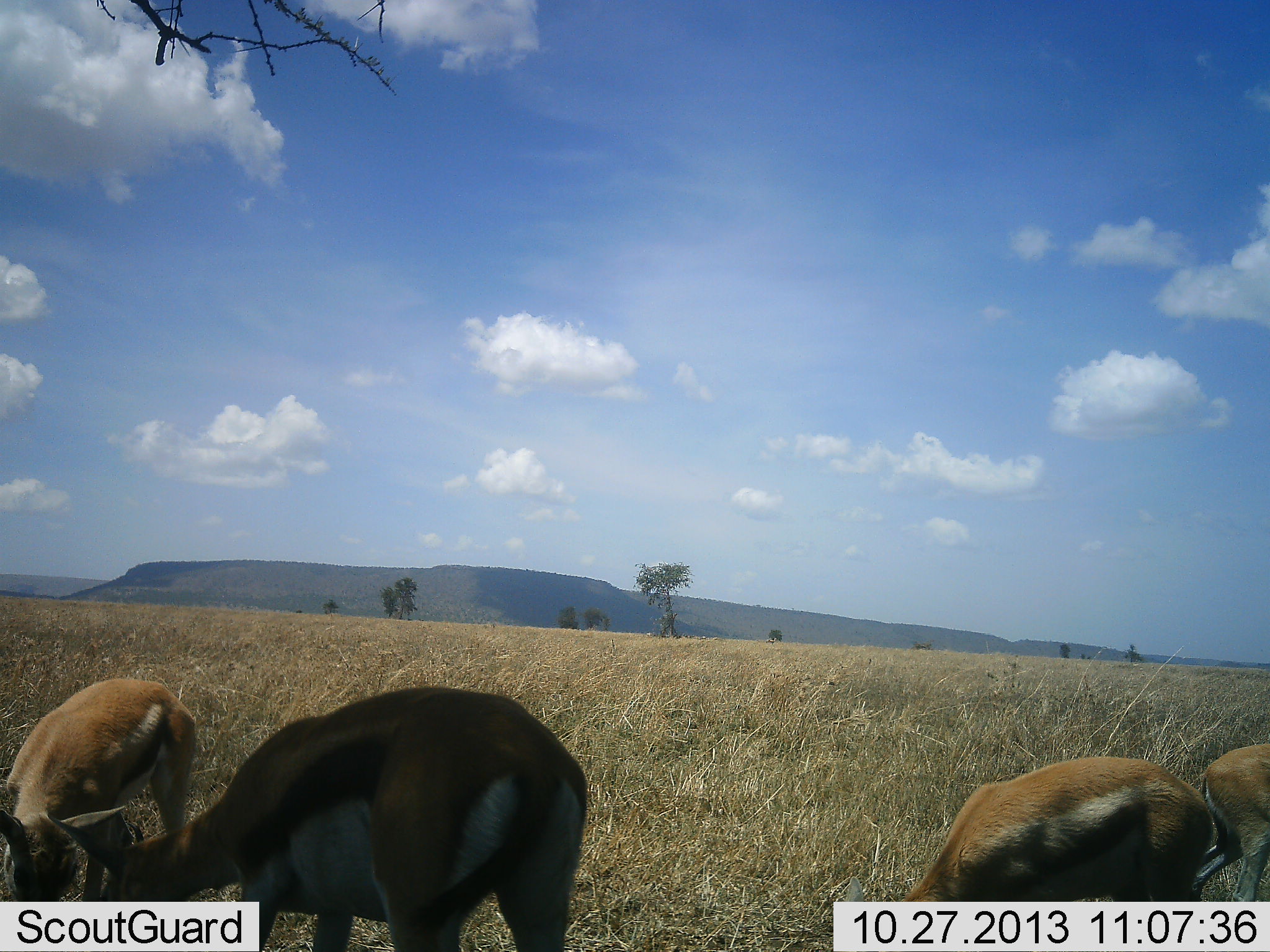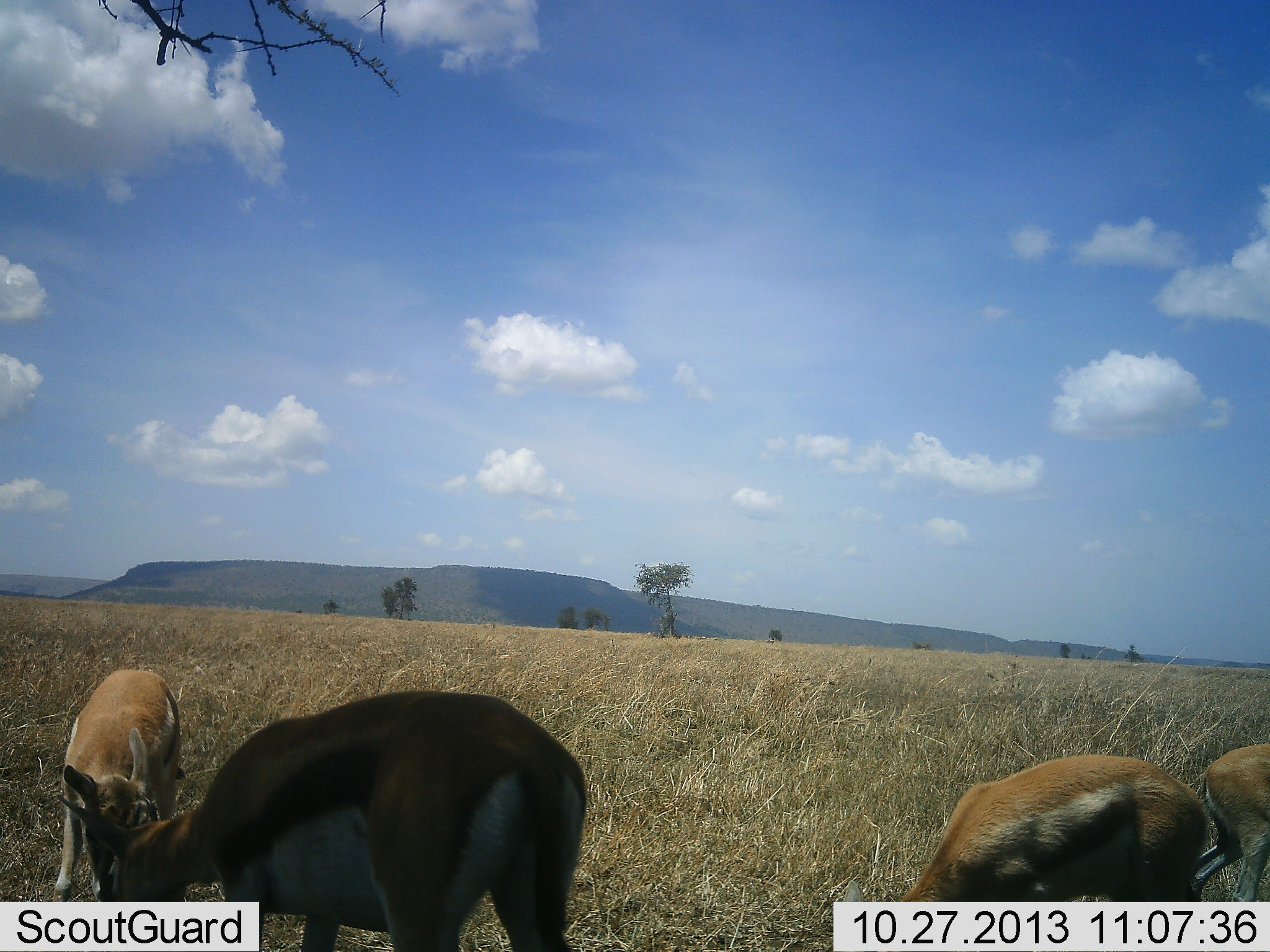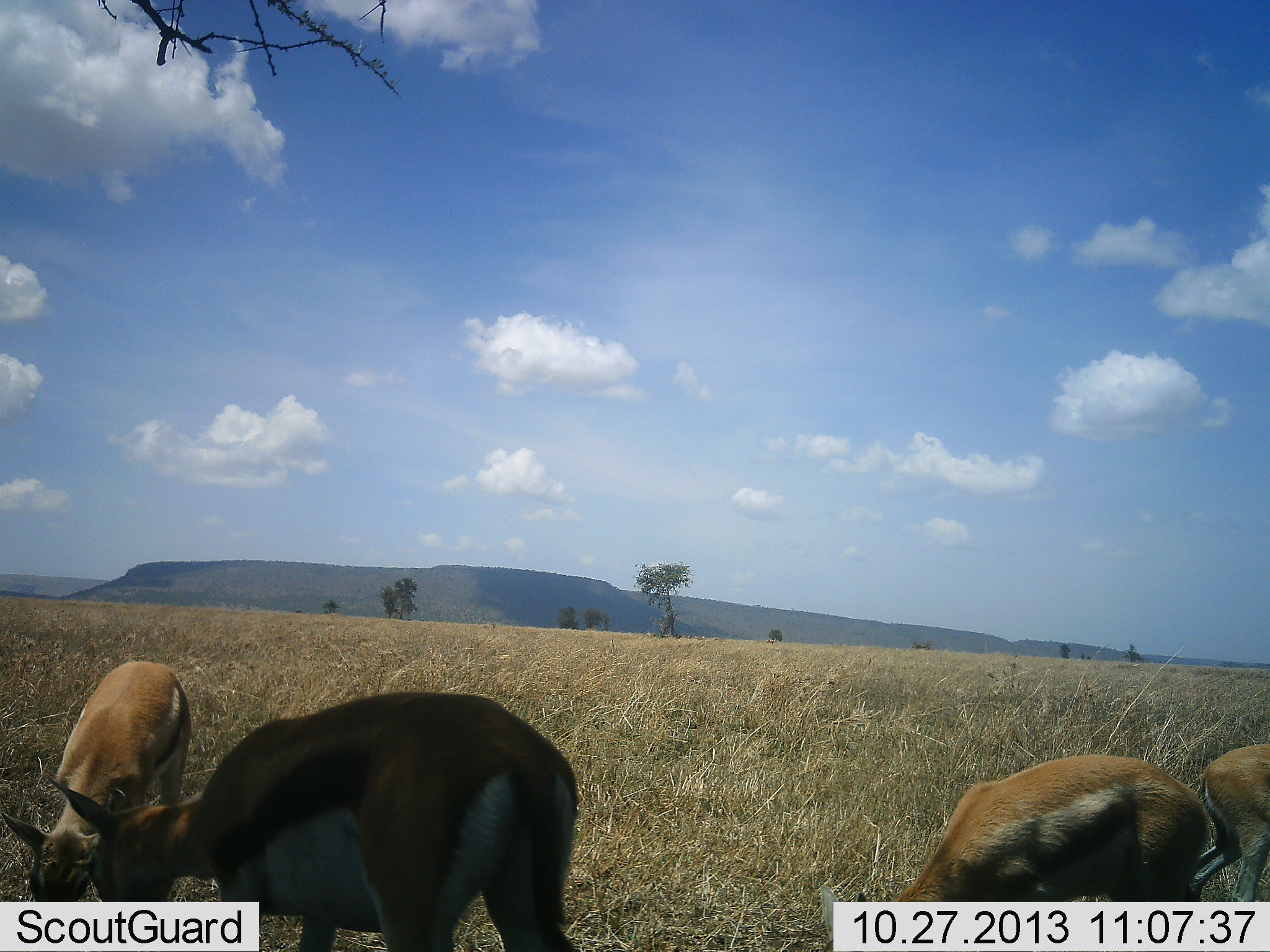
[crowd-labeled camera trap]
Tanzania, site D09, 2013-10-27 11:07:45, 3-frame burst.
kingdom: Animalia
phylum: Chordata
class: Mammalia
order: Artiodactyla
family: Bovidae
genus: Eudorcas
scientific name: Eudorcas thomsonii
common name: thomson's gazelle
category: gazellethomsons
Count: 4.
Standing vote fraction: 50%.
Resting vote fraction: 0%.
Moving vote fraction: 0%.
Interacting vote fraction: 10%.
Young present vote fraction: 10%.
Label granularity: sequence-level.